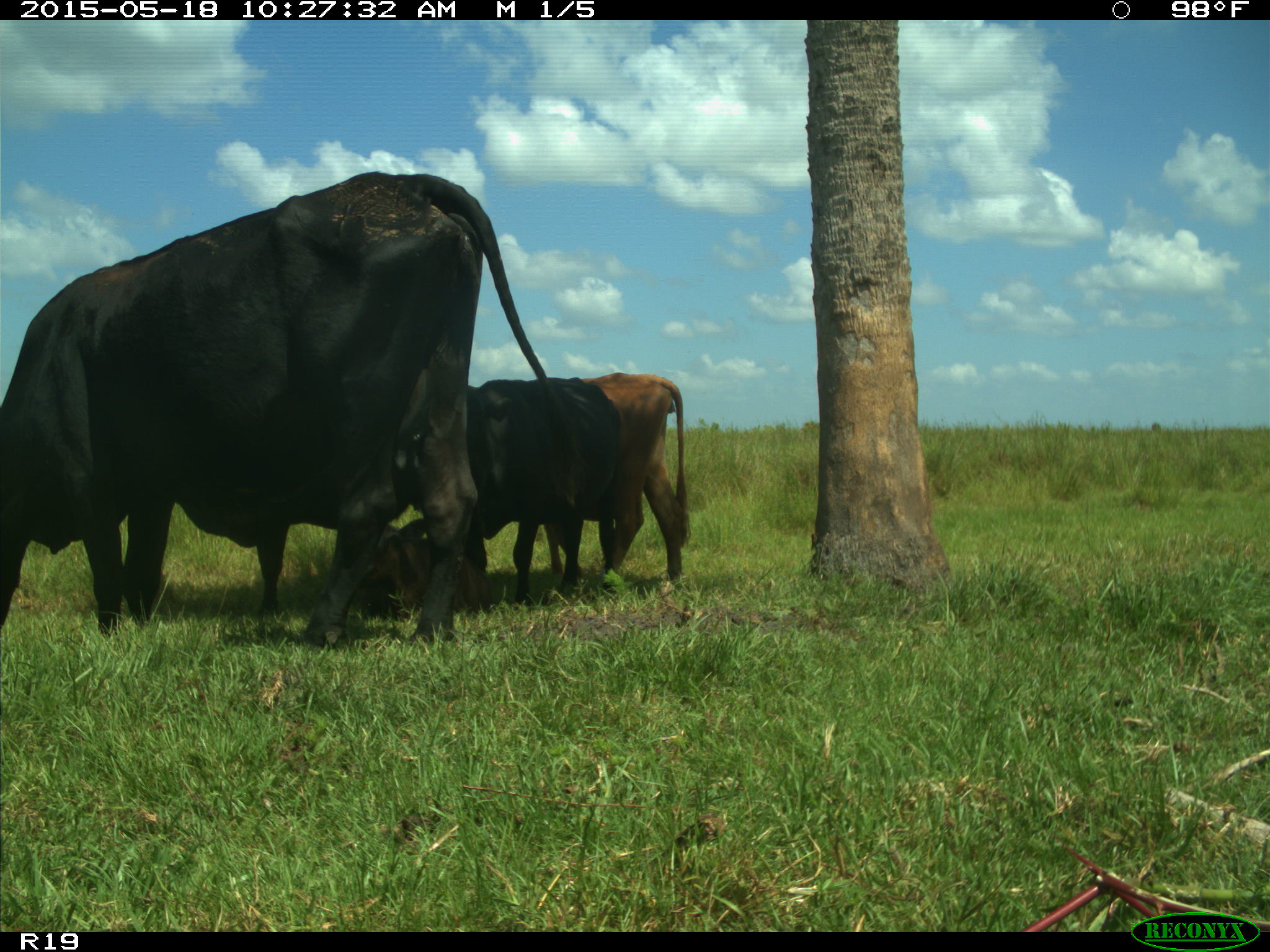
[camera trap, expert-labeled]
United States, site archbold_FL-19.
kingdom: Animalia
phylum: Chordata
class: Mammalia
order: Artiodactyla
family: Bovidae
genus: Bos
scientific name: Bos taurus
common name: domestic cow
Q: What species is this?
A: Bos taurus (domestic cow).